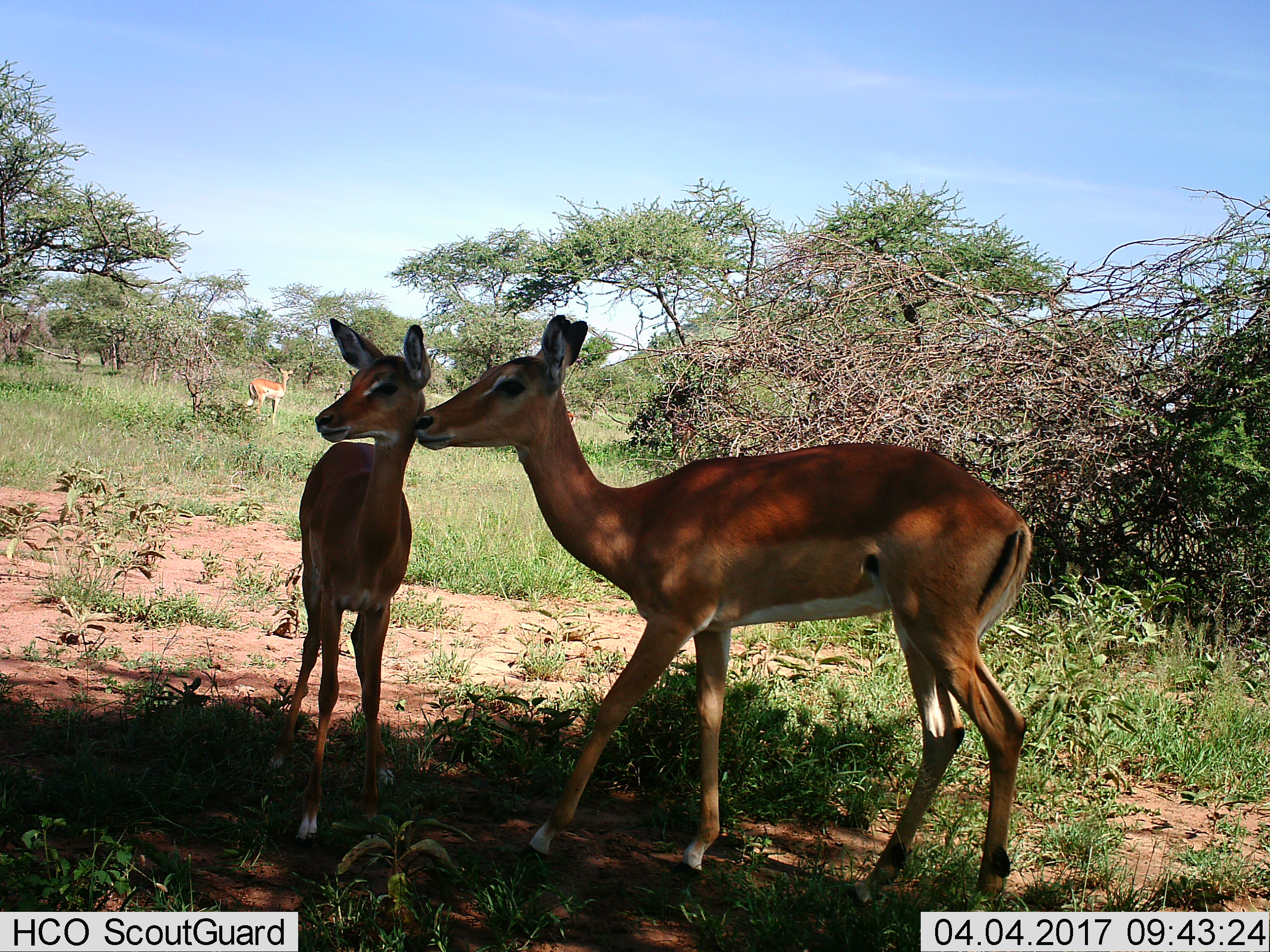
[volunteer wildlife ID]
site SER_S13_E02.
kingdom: Animalia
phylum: Chordata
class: Mammalia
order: Artiodactyla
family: Bovidae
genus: Aepyceros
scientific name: Aepyceros melampus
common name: impala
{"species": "impala (Aepyceros melampus)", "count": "3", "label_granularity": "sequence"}